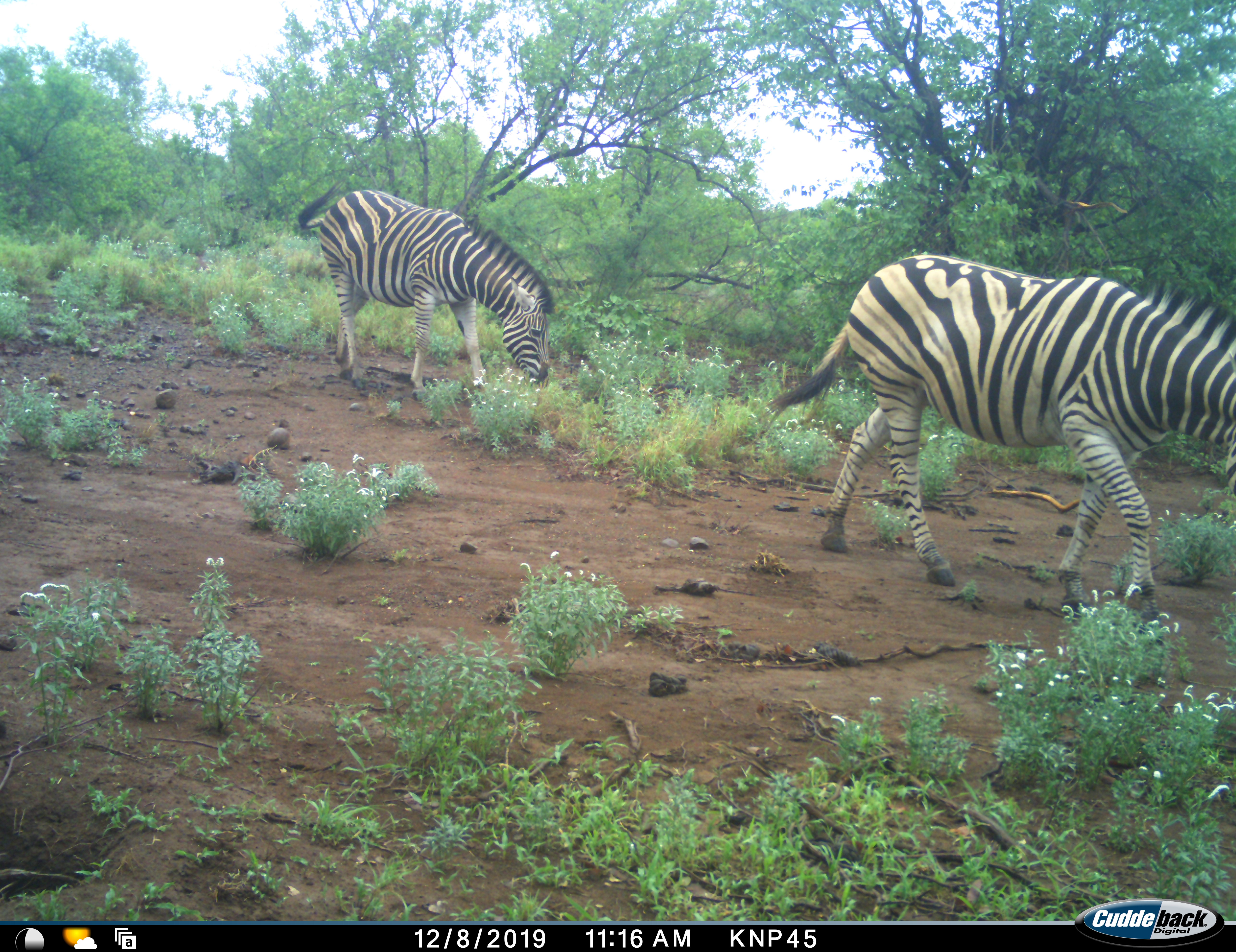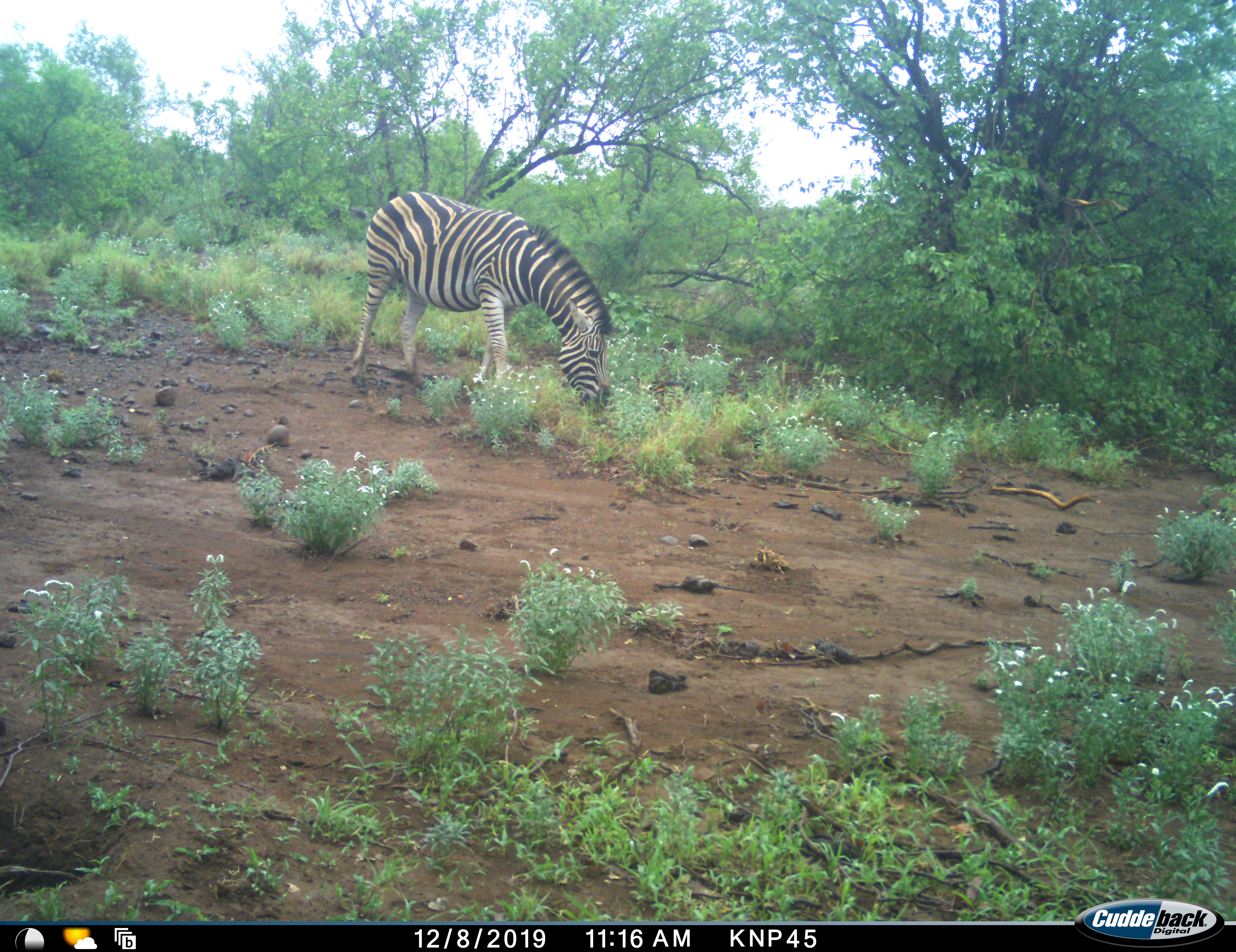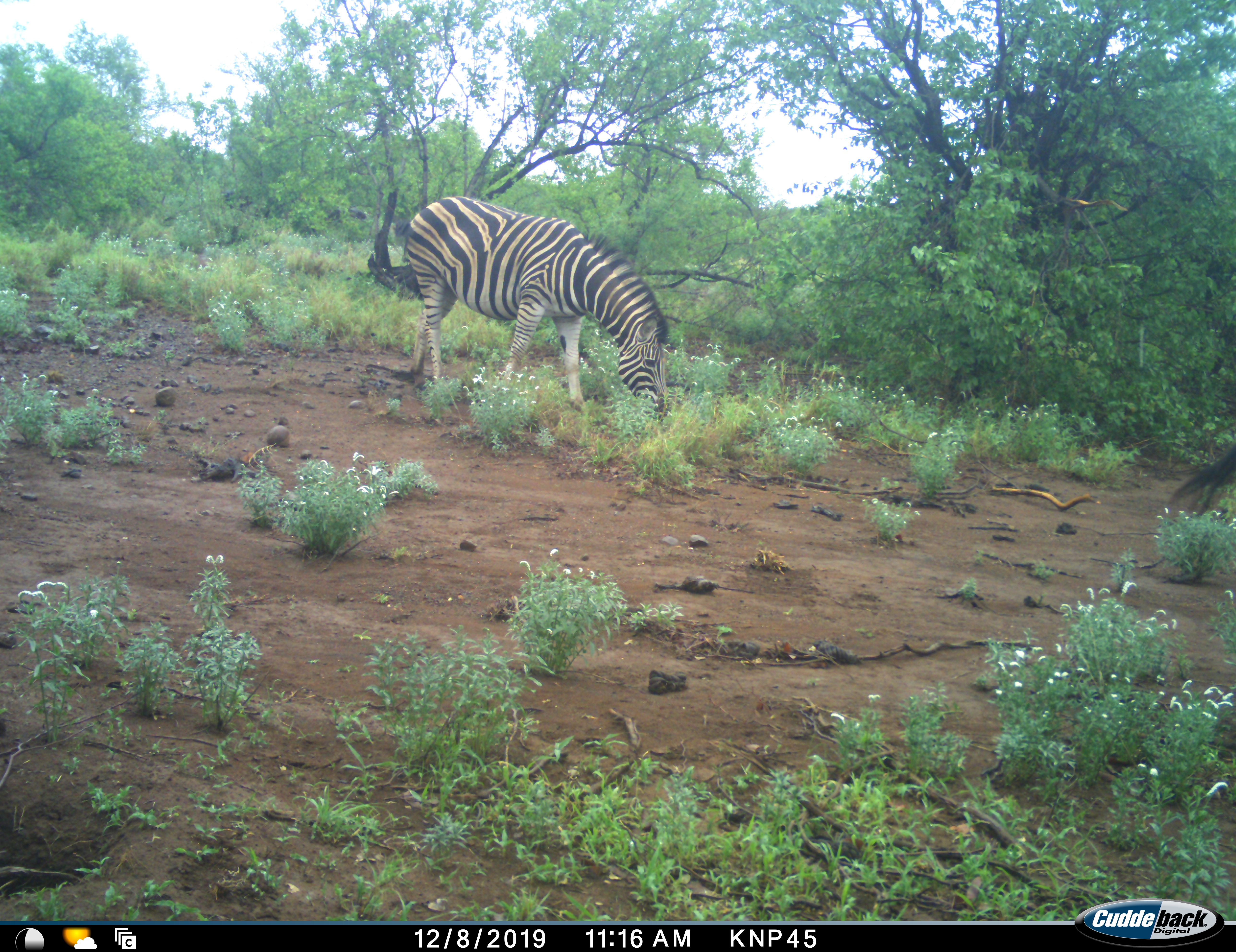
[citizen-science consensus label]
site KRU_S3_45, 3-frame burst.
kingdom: Animalia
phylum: Chordata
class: Mammalia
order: Perissodactyla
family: Equidae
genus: Equus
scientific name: Equus quagga burchellii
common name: burchell's zebra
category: zebraburchells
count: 2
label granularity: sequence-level